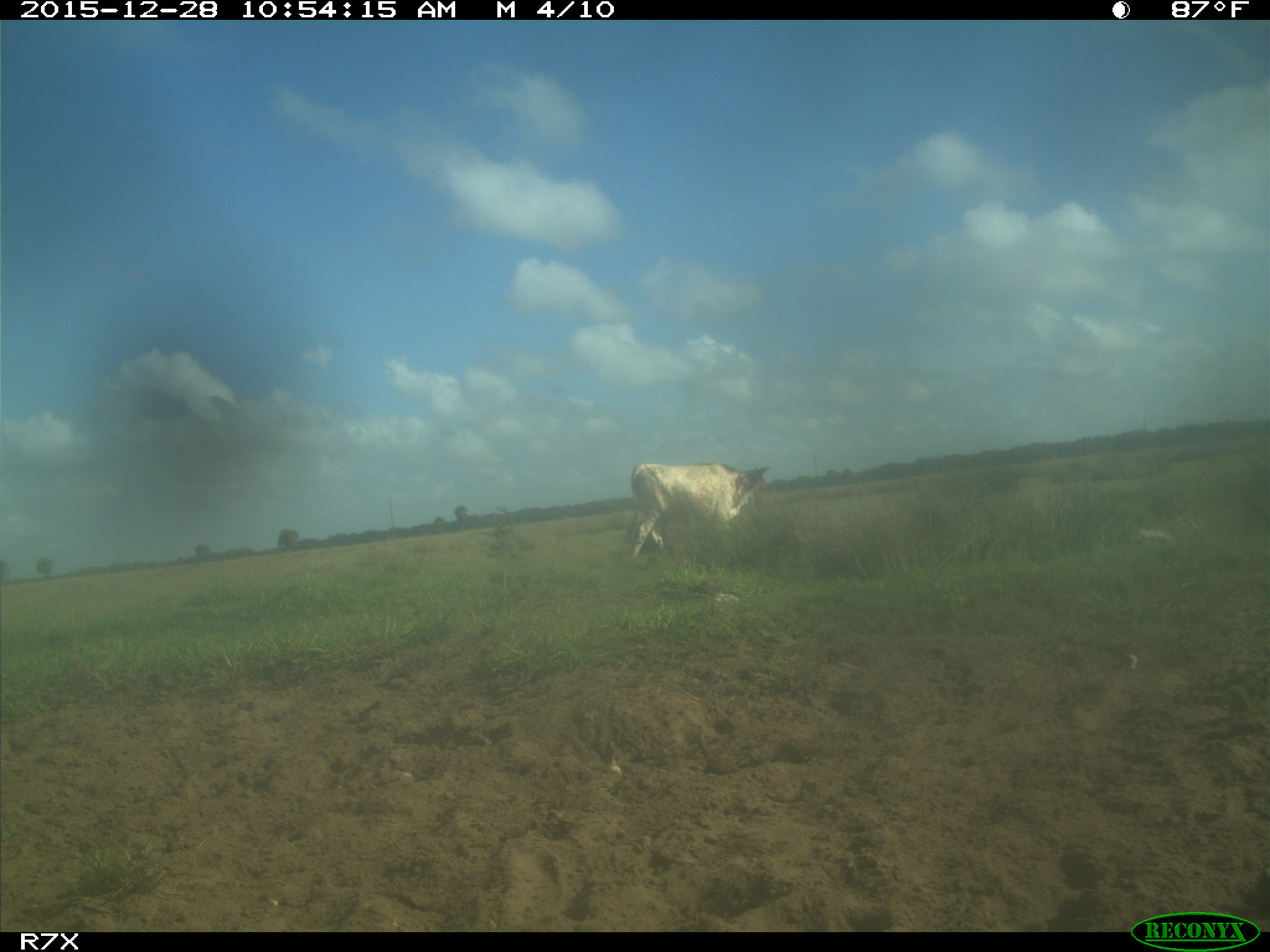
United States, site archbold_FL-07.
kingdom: Animalia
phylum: Chordata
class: Mammalia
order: Artiodactyla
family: Bovidae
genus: Bos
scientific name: Bos taurus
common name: domestic cow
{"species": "Bos taurus (domestic cow)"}